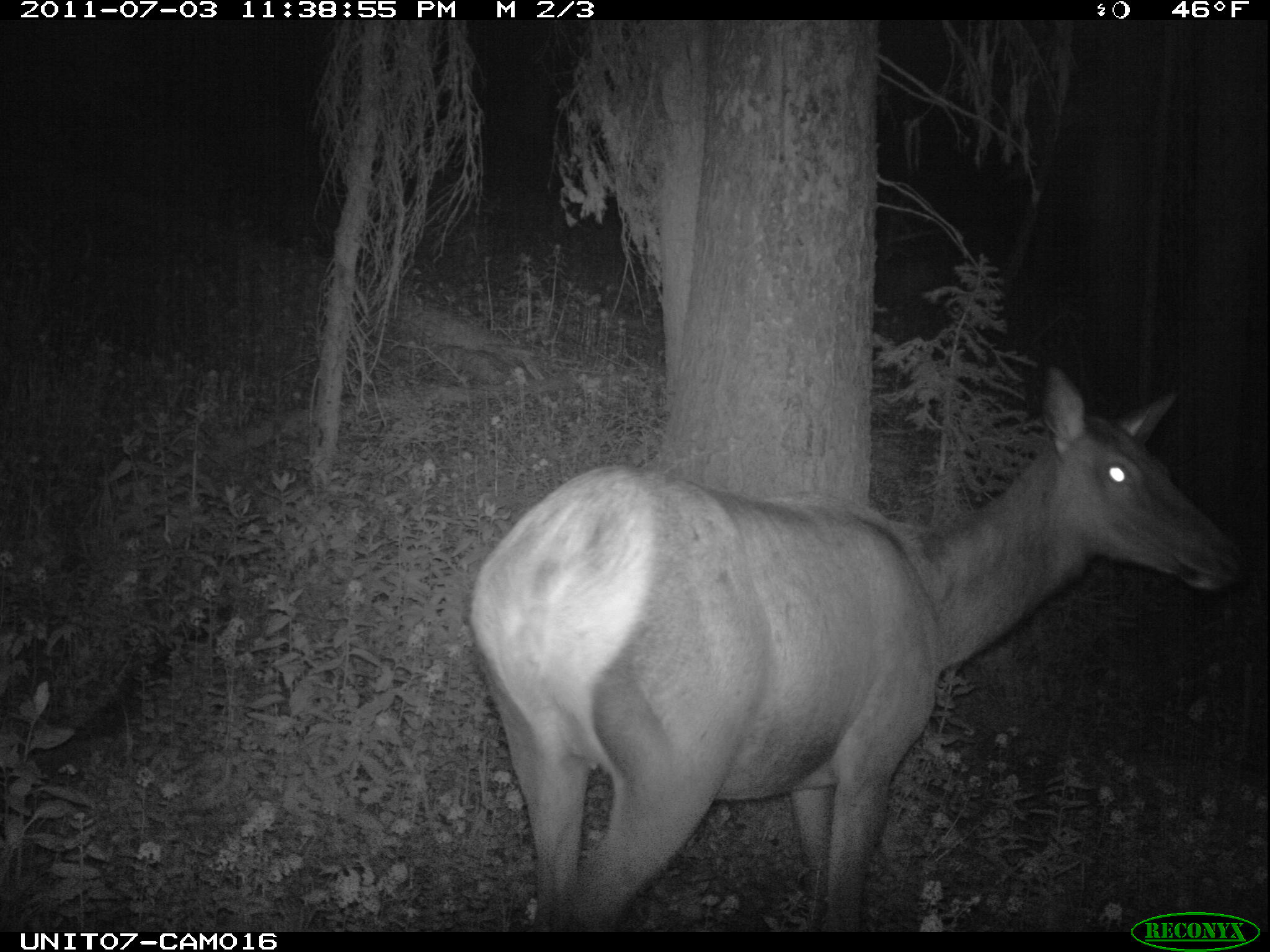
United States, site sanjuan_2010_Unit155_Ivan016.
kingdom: Animalia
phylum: Chordata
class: Mammalia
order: Artiodactyla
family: Cervidae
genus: Cervus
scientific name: Cervus elaphus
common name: red deer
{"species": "Cervus elaphus (red deer)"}